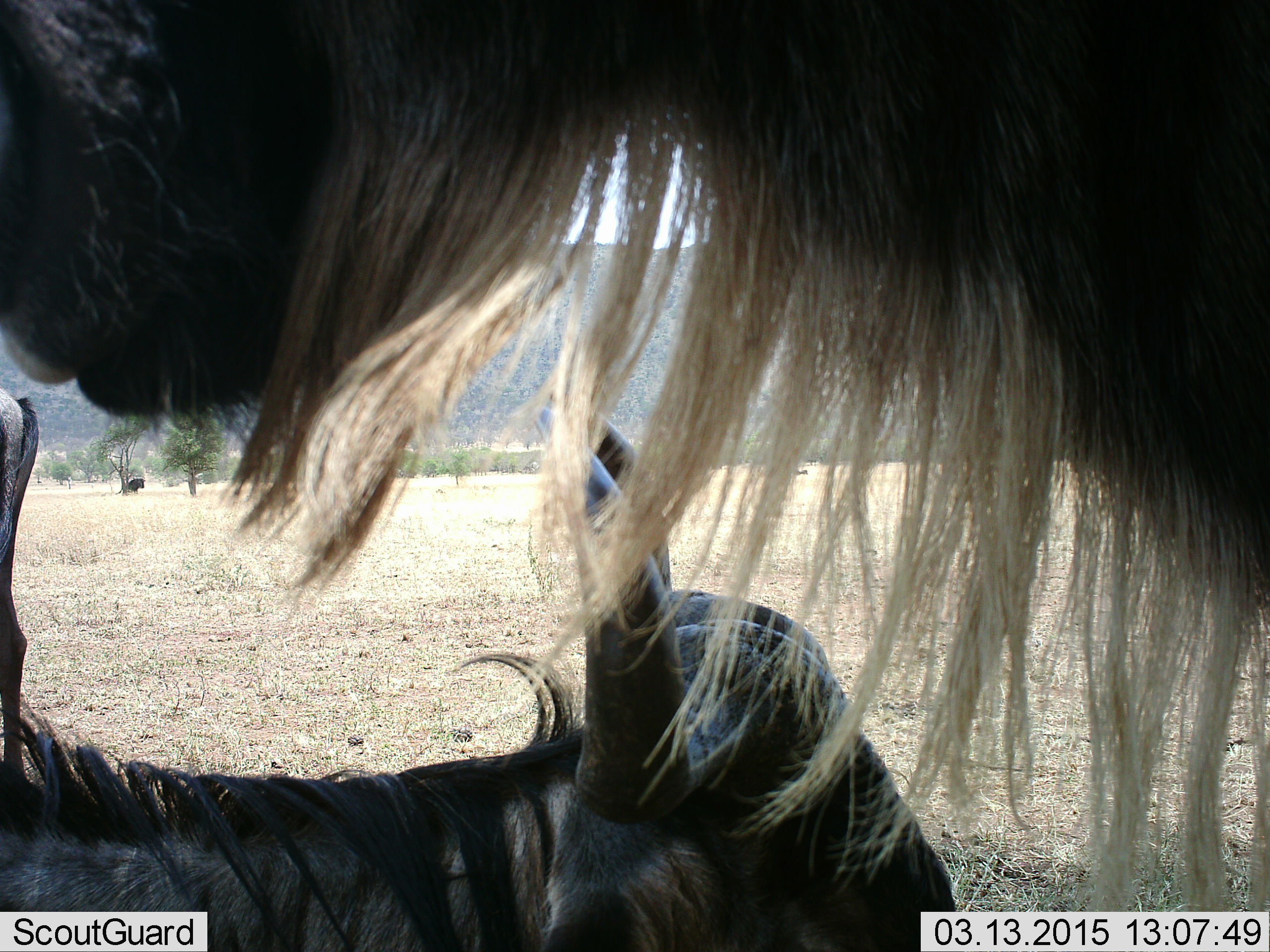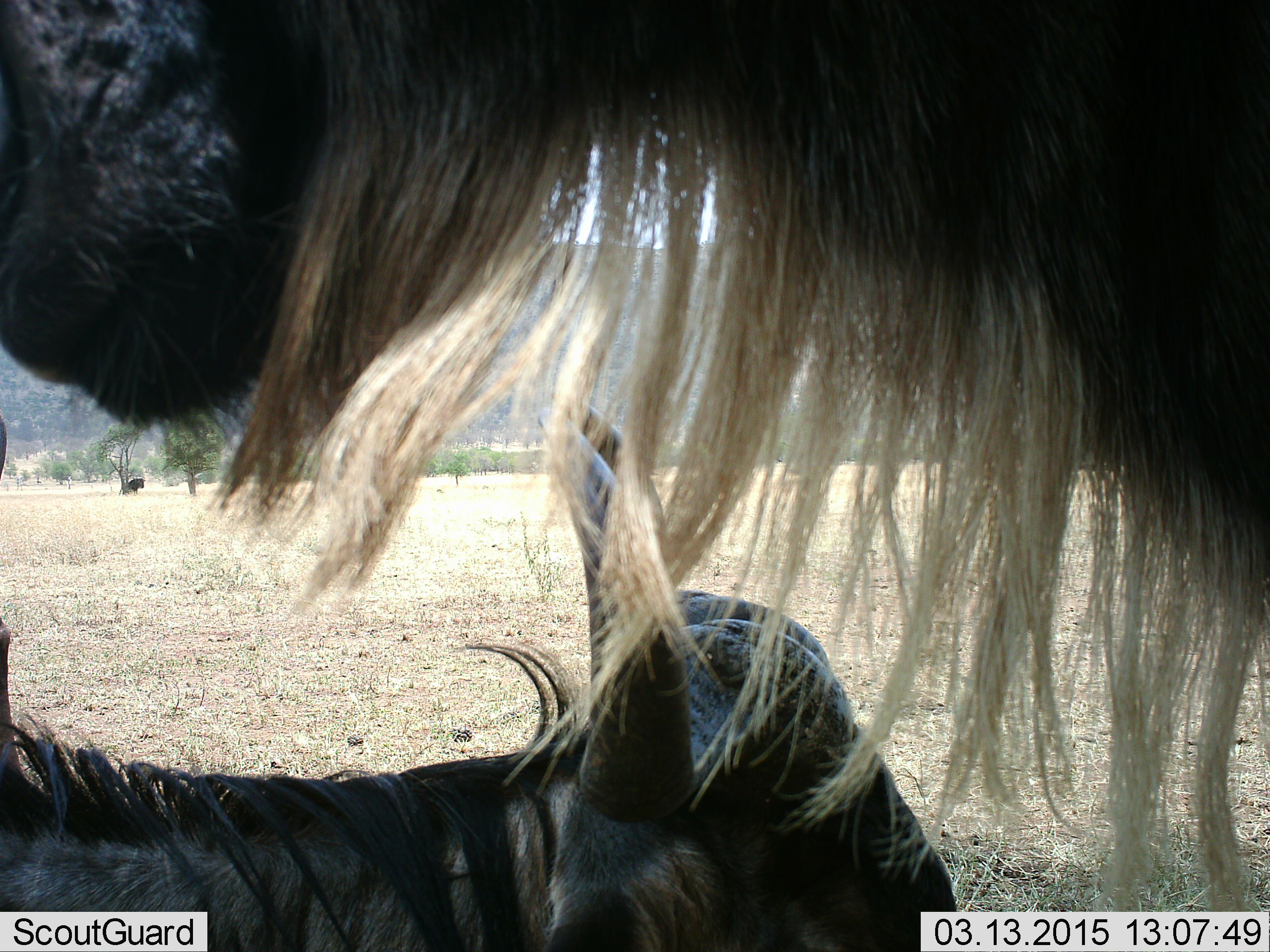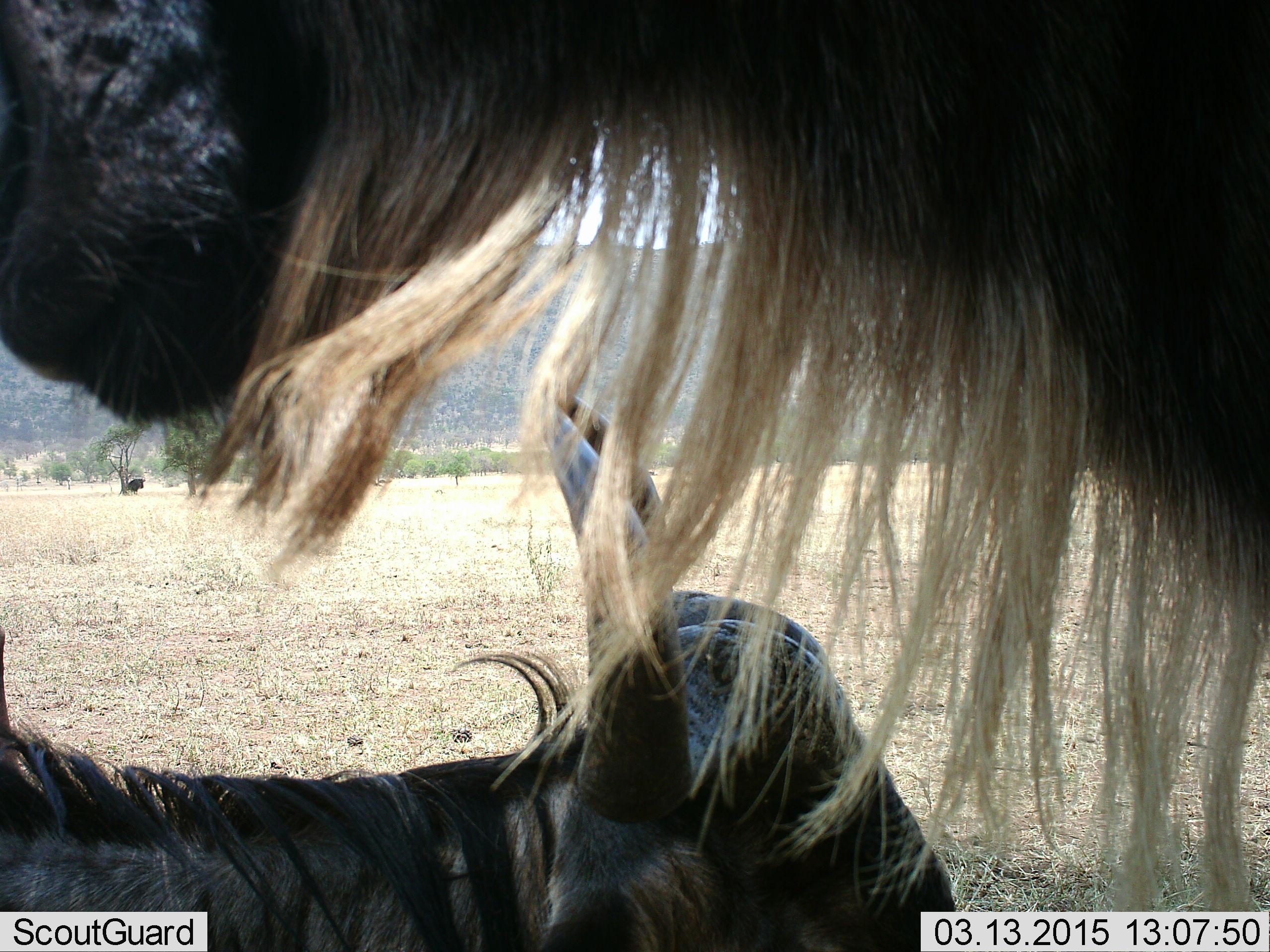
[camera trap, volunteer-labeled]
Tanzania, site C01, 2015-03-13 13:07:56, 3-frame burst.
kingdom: Animalia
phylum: Chordata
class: Mammalia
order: Artiodactyla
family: Bovidae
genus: Connochaetes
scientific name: Connochaetes taurinus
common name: blue wildebeest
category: wildebeest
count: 3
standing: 100%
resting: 100%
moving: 20%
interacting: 0%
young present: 0%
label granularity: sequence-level